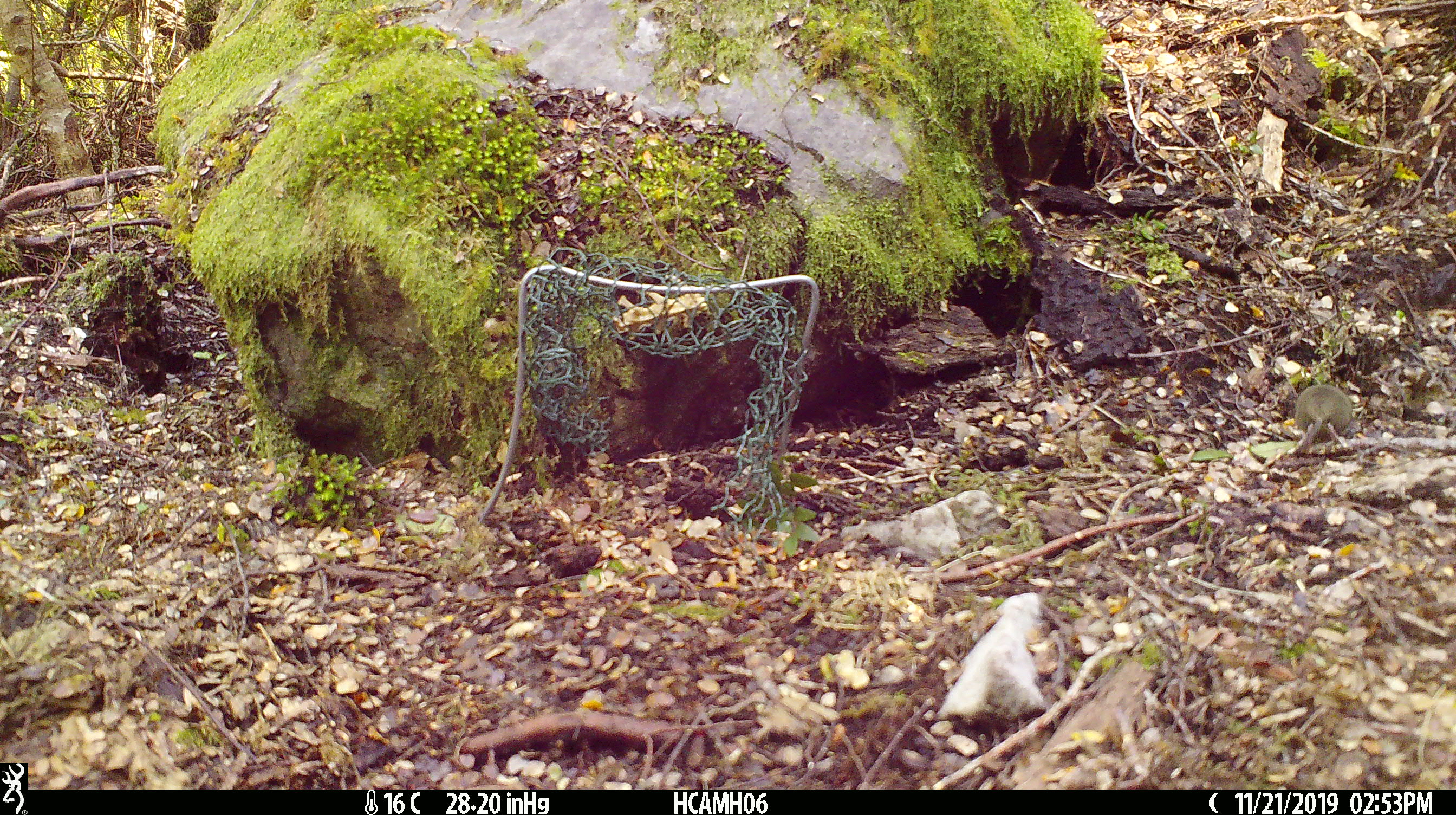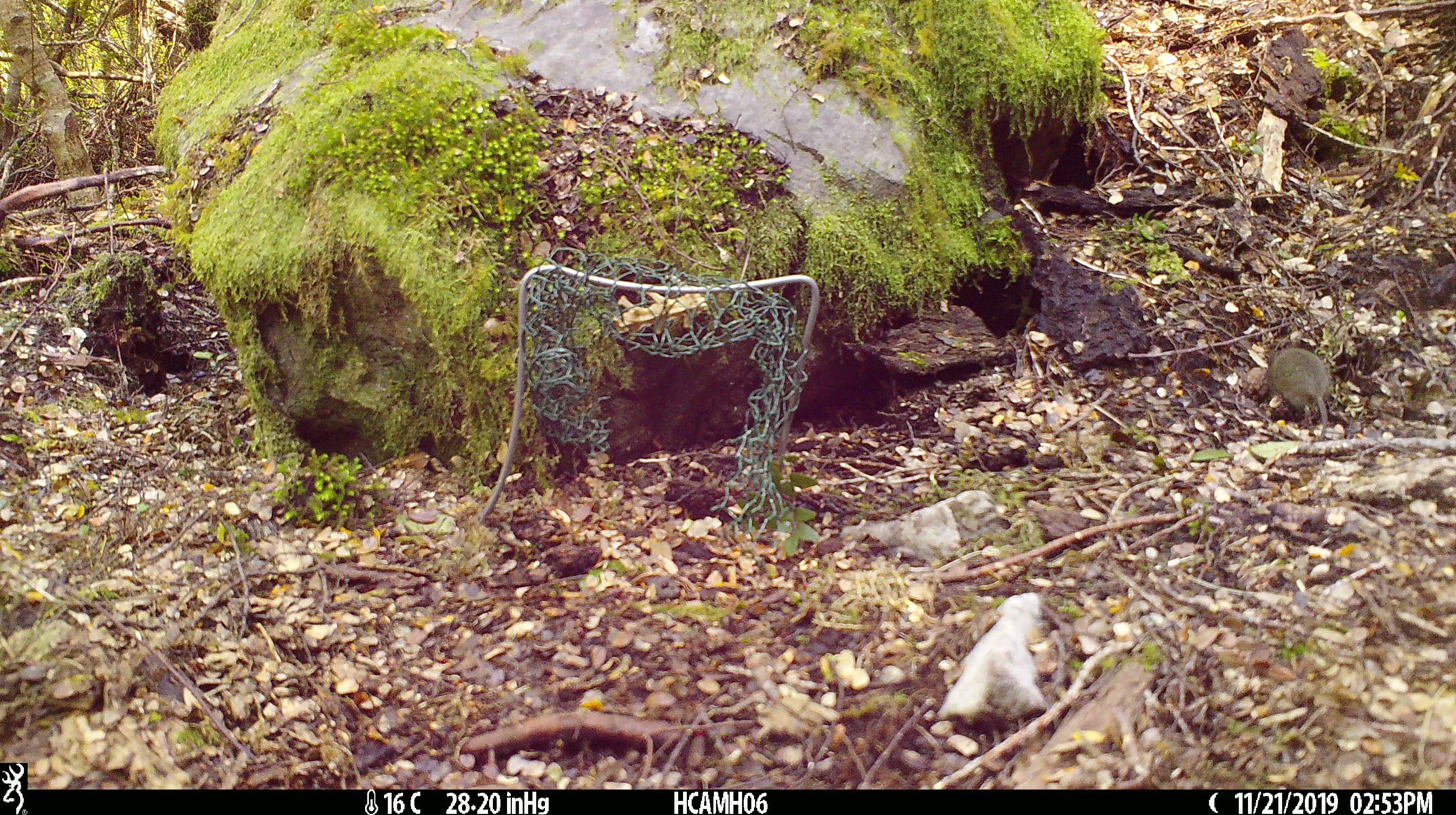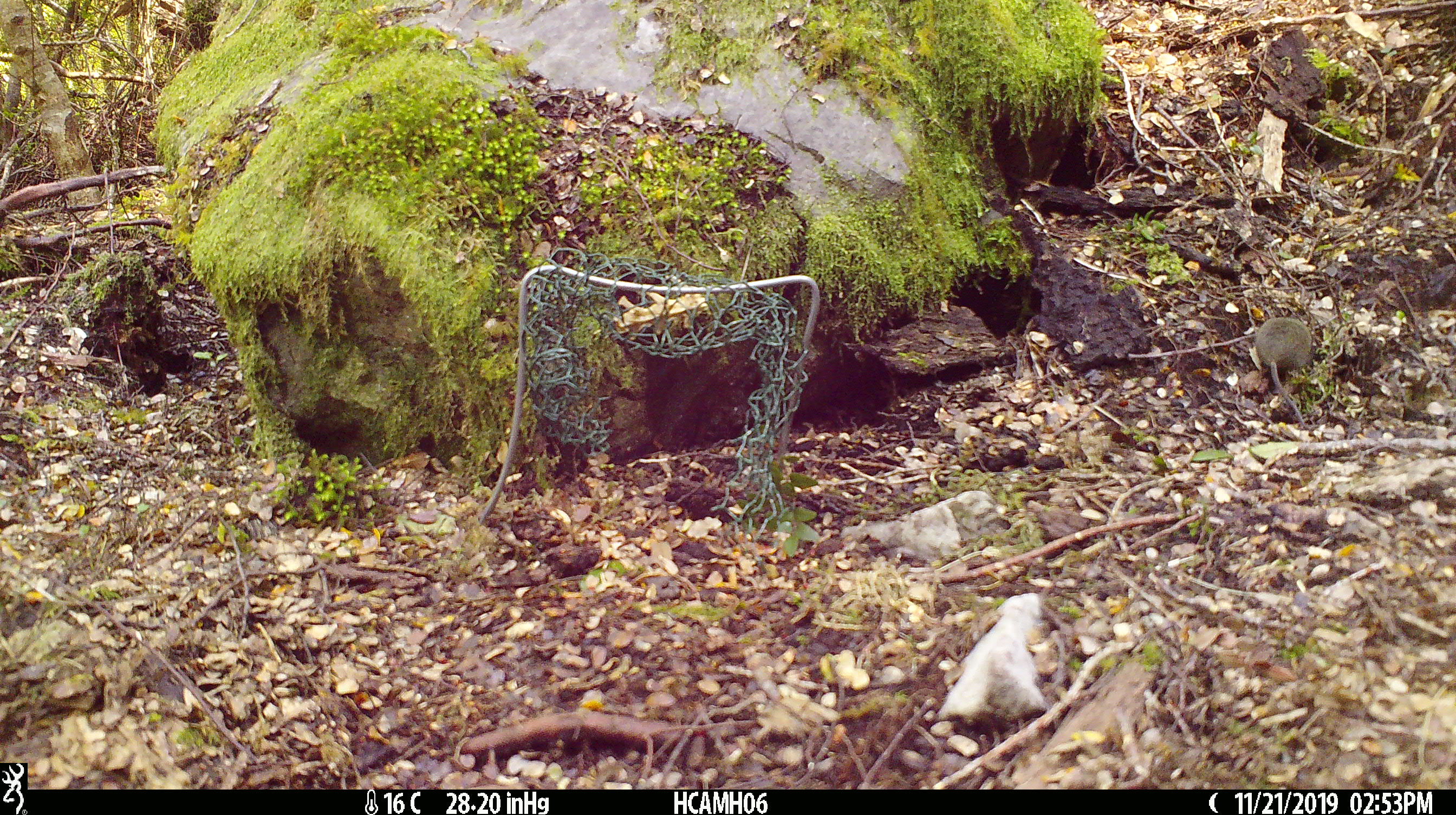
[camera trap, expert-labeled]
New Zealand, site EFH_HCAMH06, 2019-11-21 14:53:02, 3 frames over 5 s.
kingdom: Animalia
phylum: Chordata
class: Mammalia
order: Rodentia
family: Muridae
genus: Mus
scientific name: Mus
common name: mouse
Mouse (Mus).